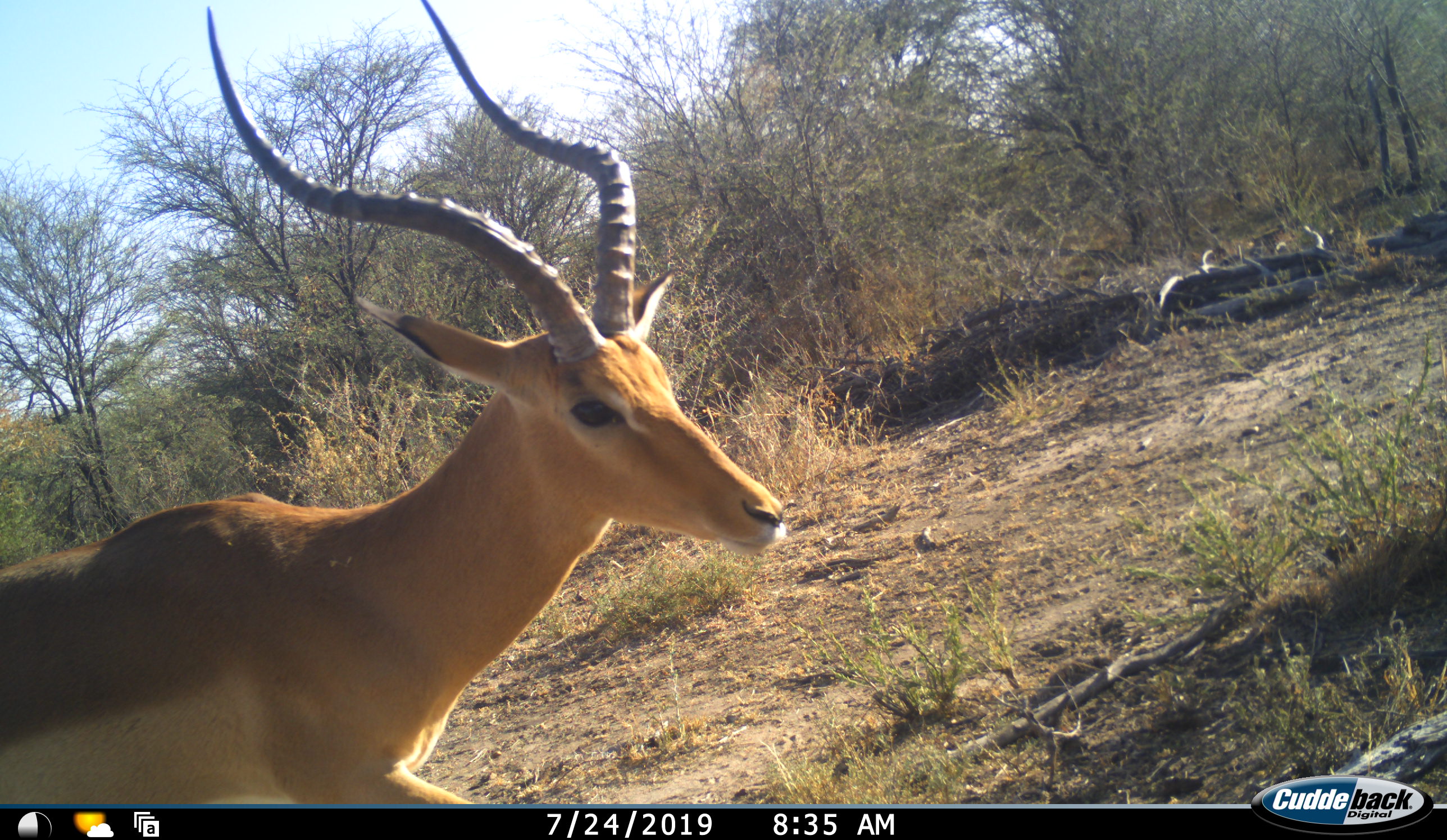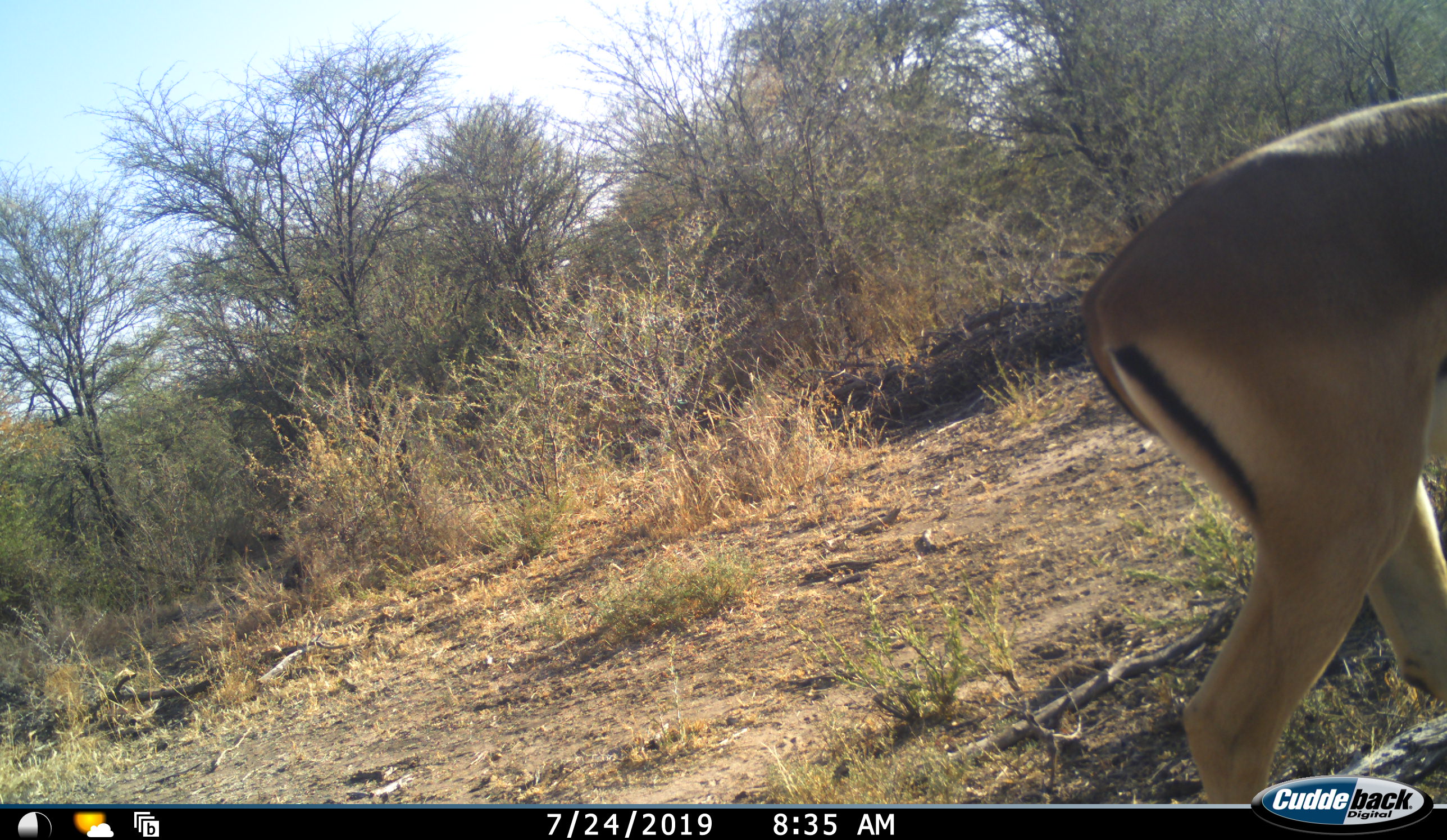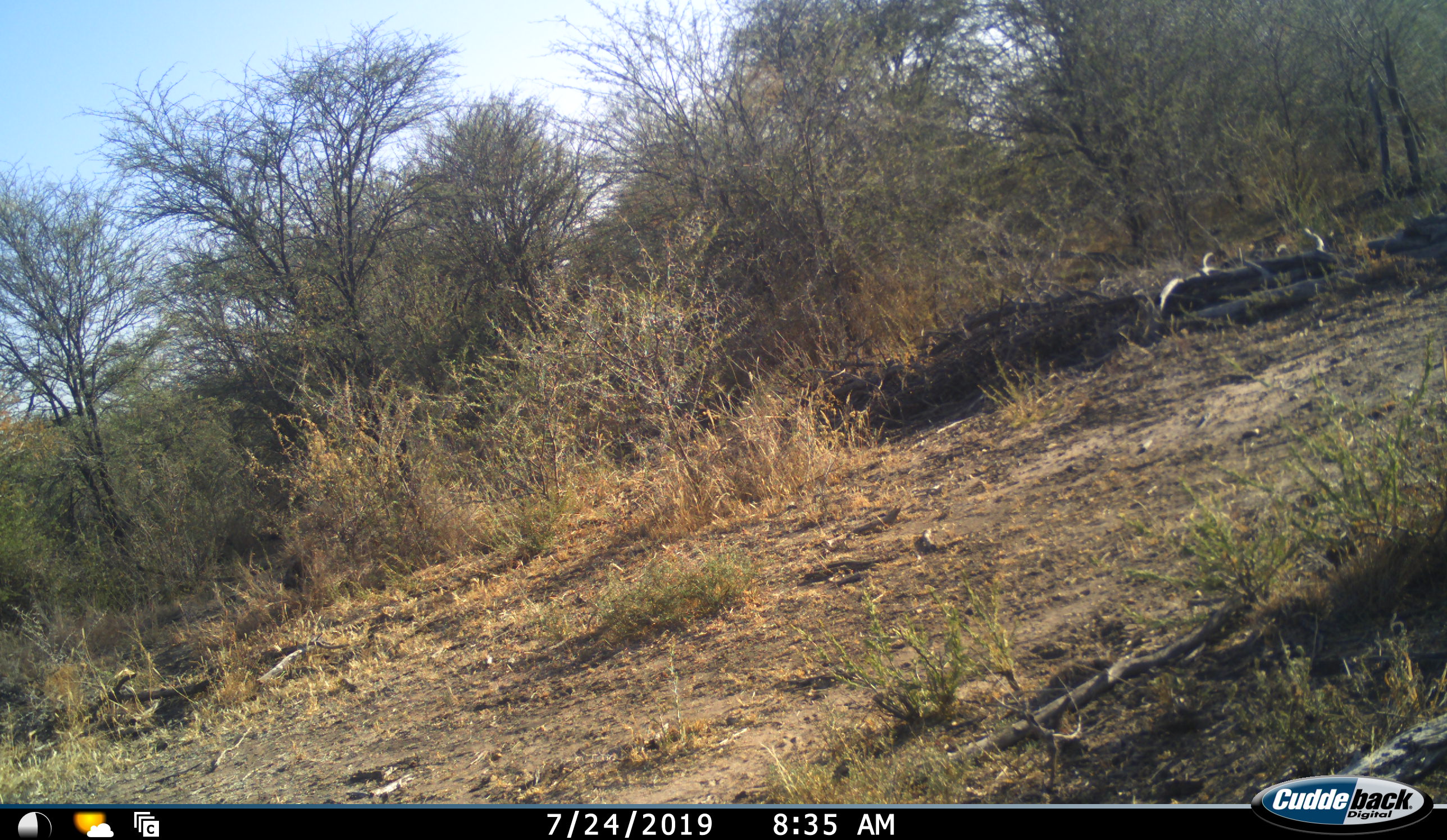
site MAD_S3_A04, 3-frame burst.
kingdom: Animalia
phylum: Chordata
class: Mammalia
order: Artiodactyla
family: Bovidae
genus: Aepyceros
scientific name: Aepyceros melampus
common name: impala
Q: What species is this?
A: Impala (Aepyceros melampus).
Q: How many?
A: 1.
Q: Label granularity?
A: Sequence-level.